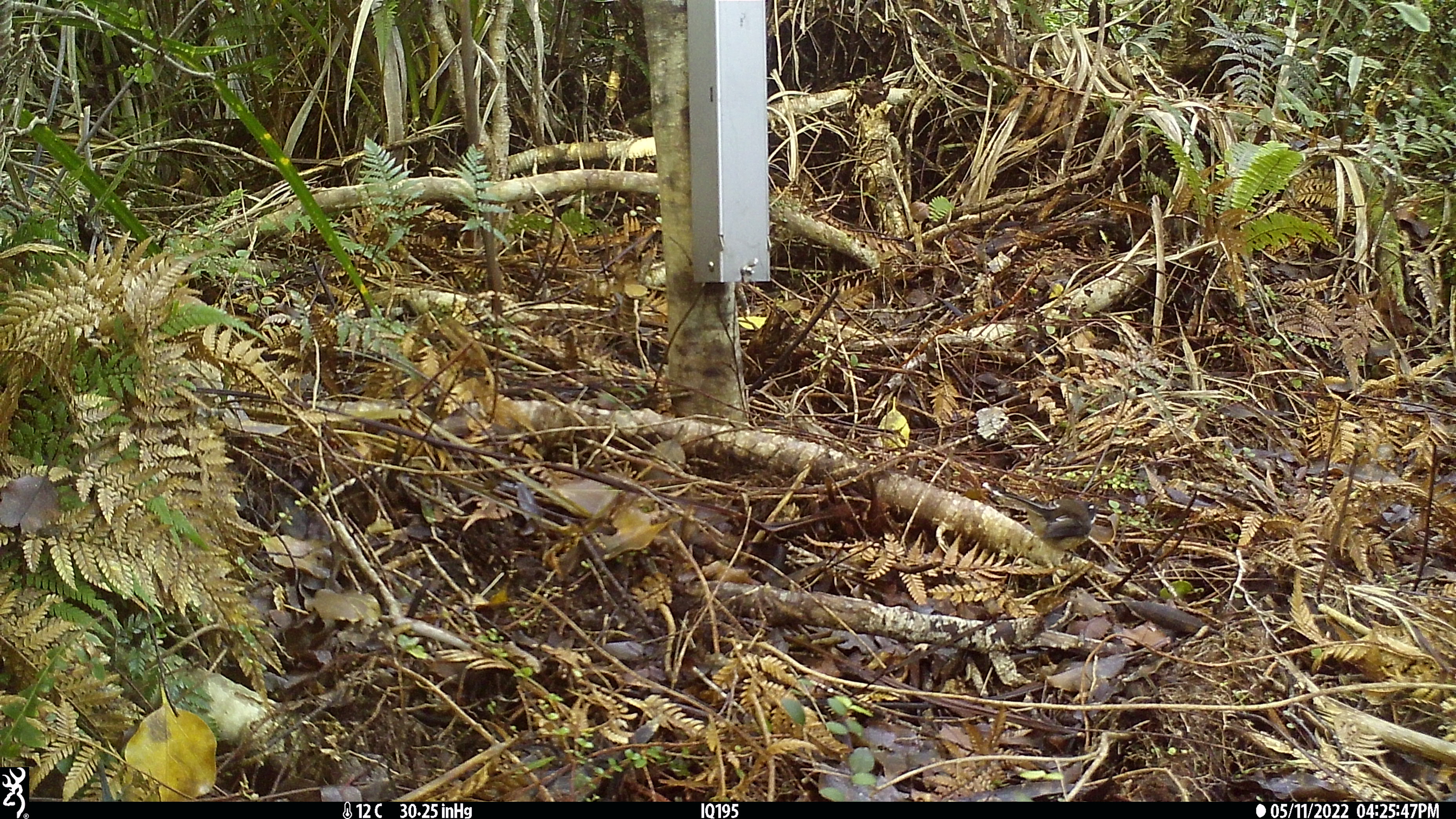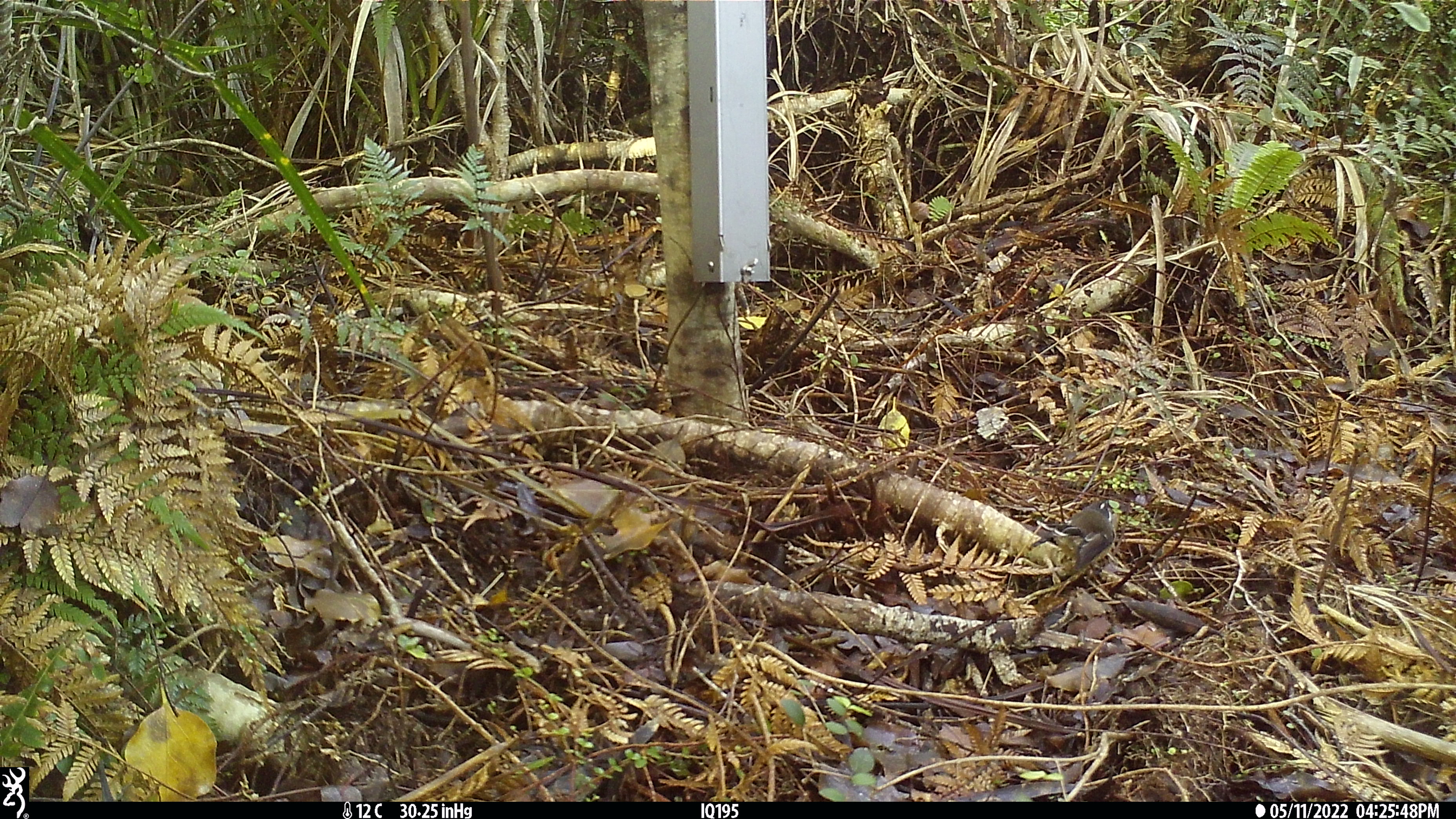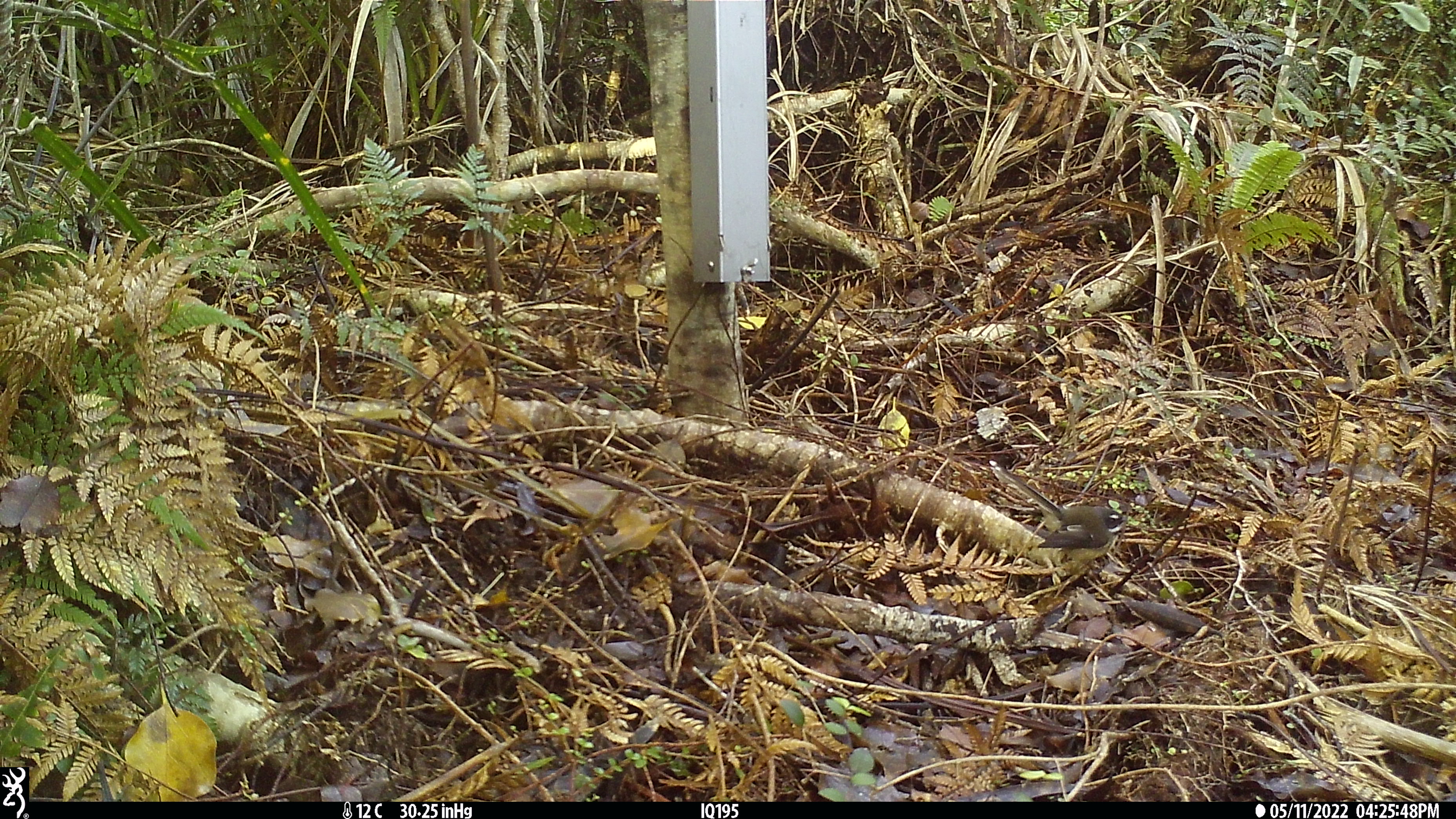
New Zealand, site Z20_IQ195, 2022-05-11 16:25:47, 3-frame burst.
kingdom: Animalia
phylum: Chordata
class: Aves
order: Passeriformes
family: Rhipiduridae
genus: Rhipidura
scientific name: Rhipidura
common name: fantails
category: fantail